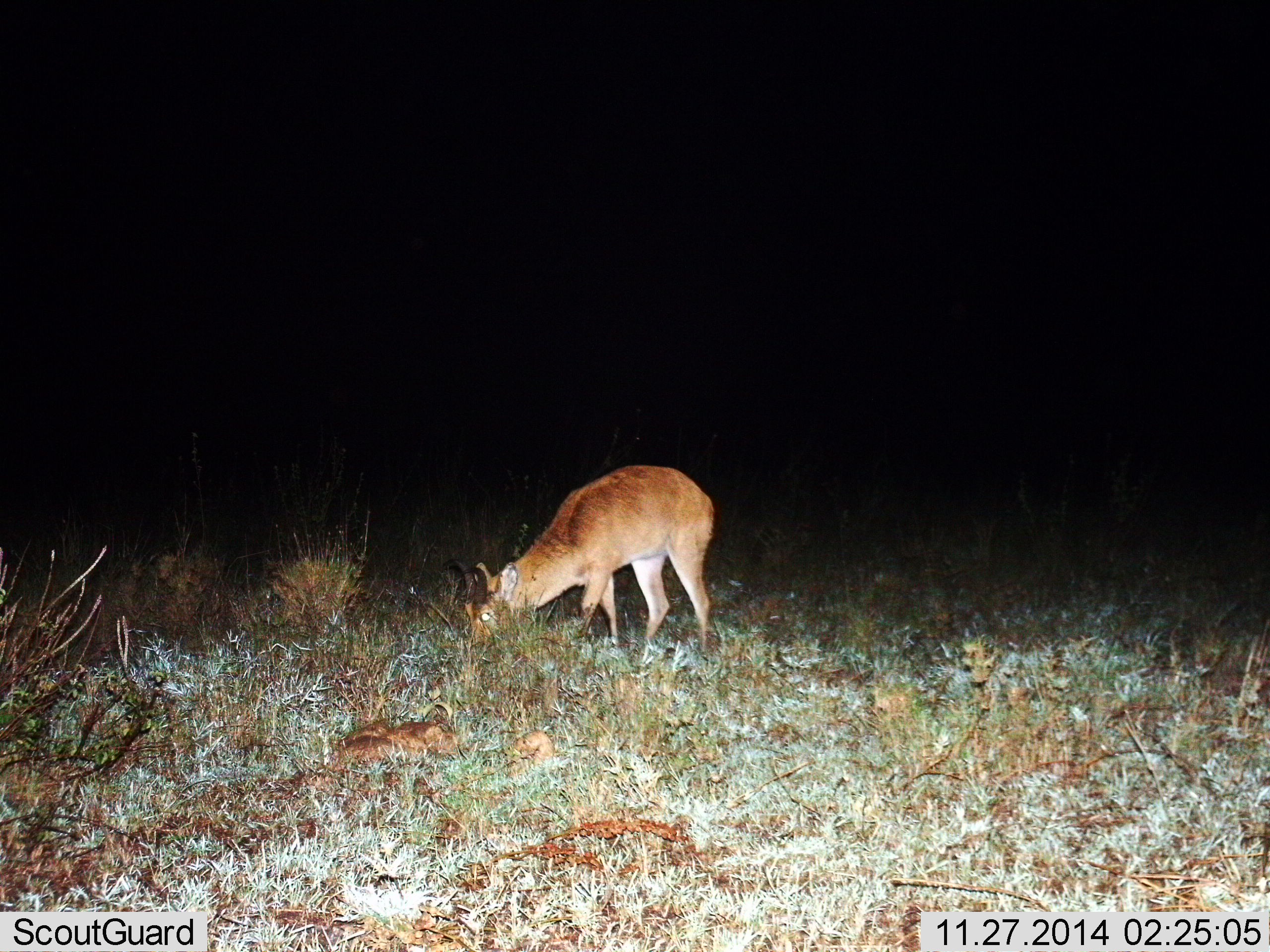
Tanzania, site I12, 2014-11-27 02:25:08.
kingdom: Animalia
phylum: Chordata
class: Mammalia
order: Artiodactyla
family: Bovidae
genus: Redunca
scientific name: Redunca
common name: reedbuck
Reedbuck (Redunca), count 1. Behavior (volunteer vote fractions): standing 11%, resting 0%, moving 0%, interacting 0%. Young present (vote fraction): 0%. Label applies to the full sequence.